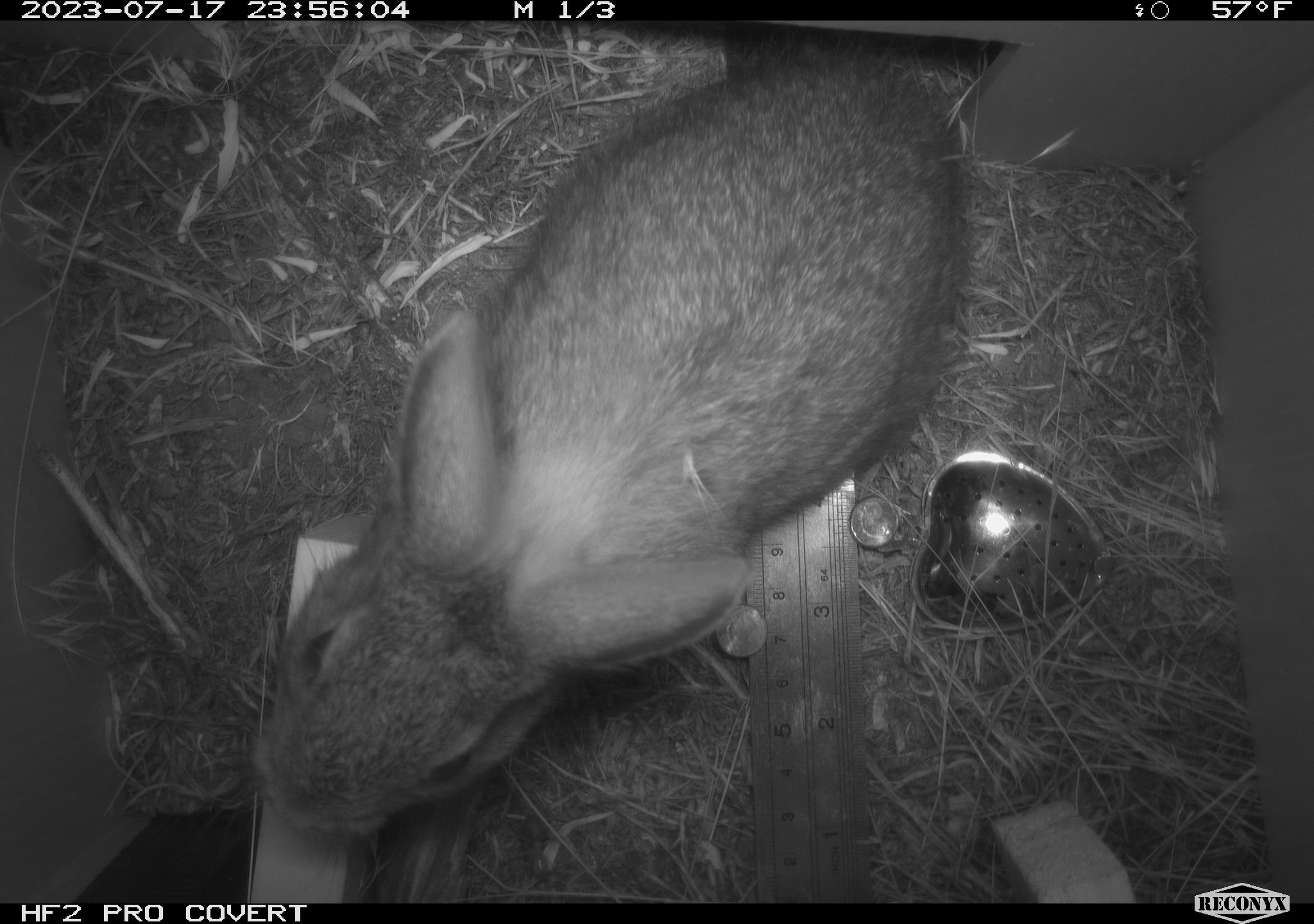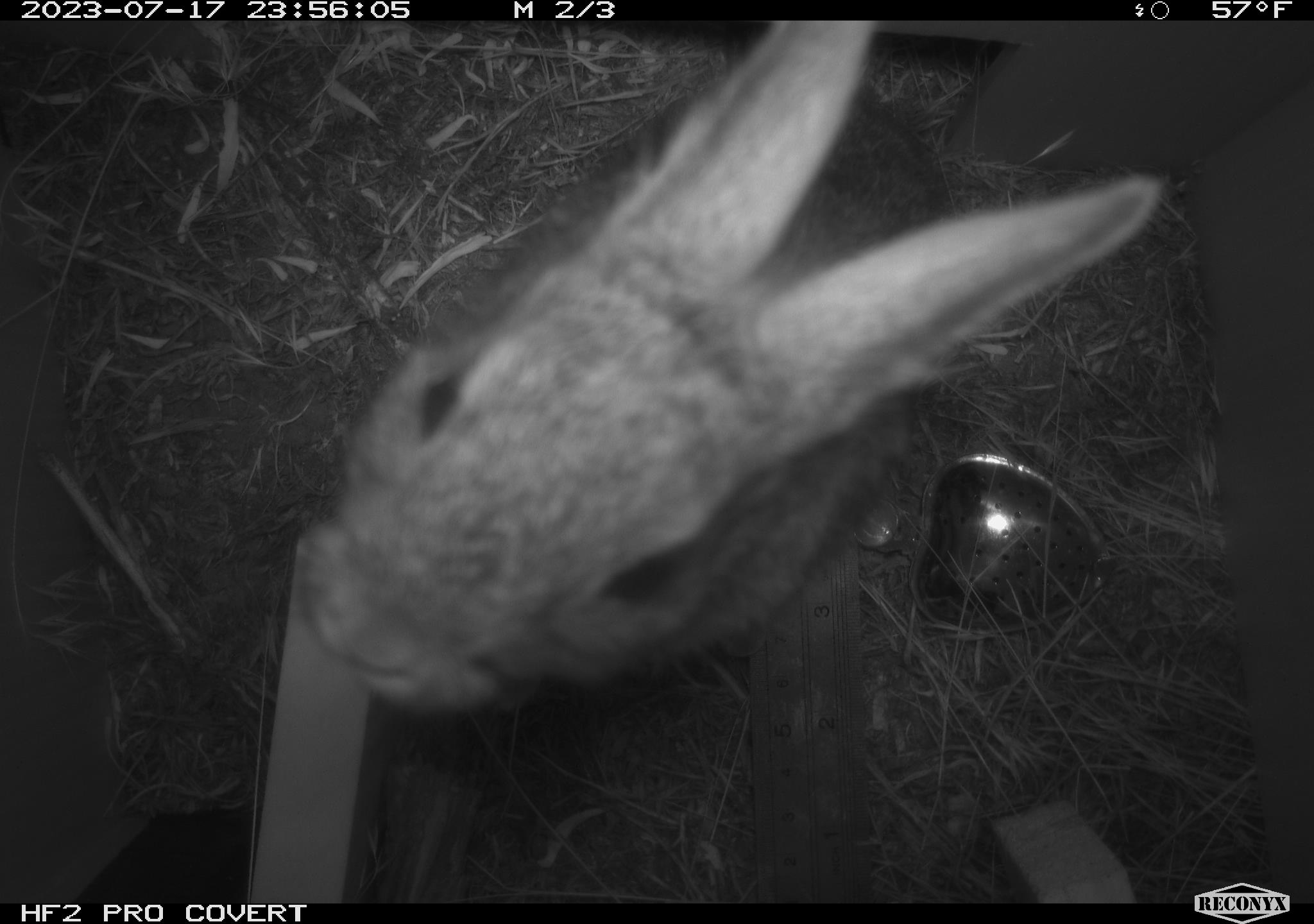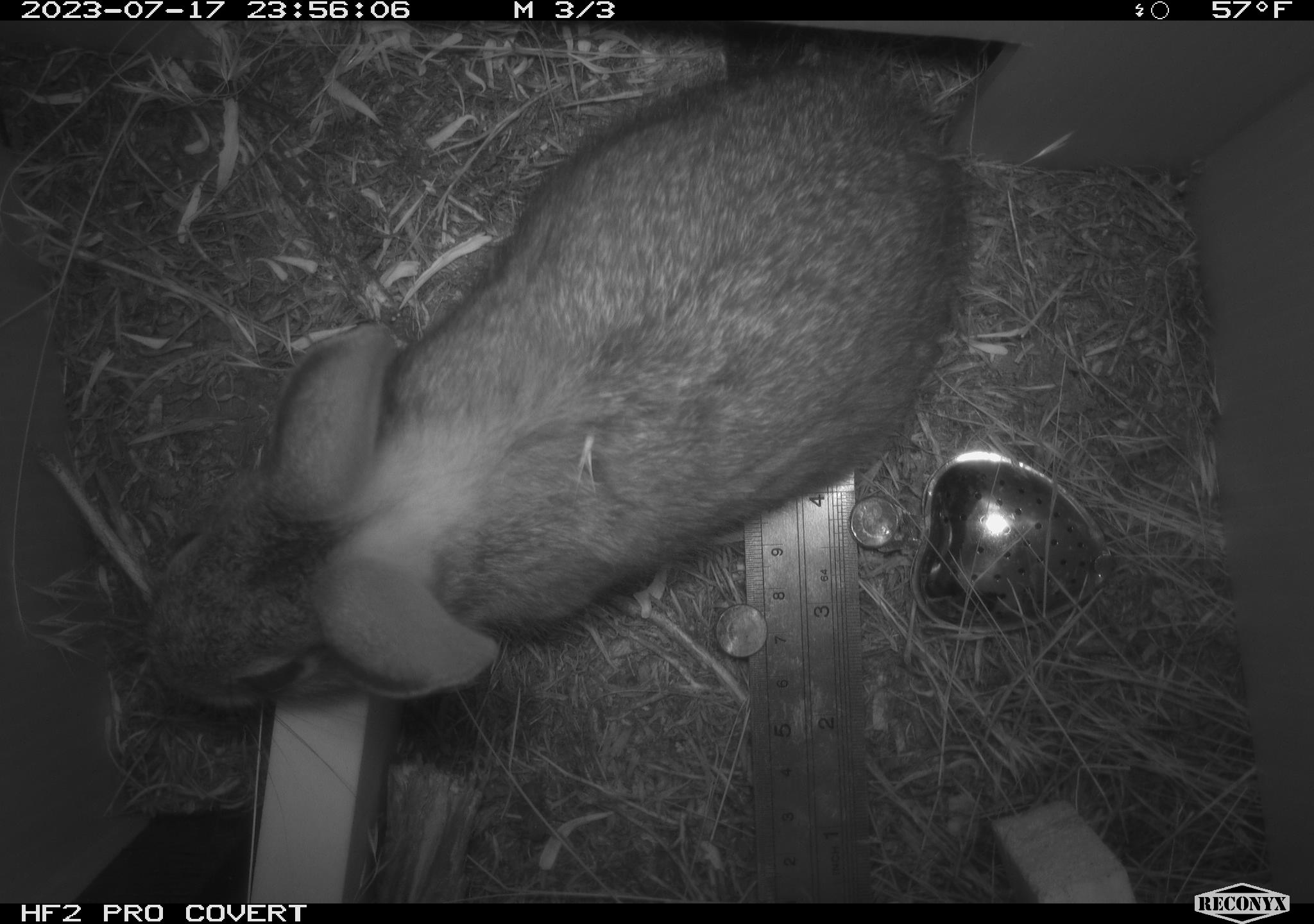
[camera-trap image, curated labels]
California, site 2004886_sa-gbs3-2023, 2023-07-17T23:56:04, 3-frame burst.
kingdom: Animalia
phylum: Chordata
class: Mammalia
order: Lagomorpha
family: Leporidae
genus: Sylvilagus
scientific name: Sylvilagus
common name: cottontail rabbits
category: sylvilagus species